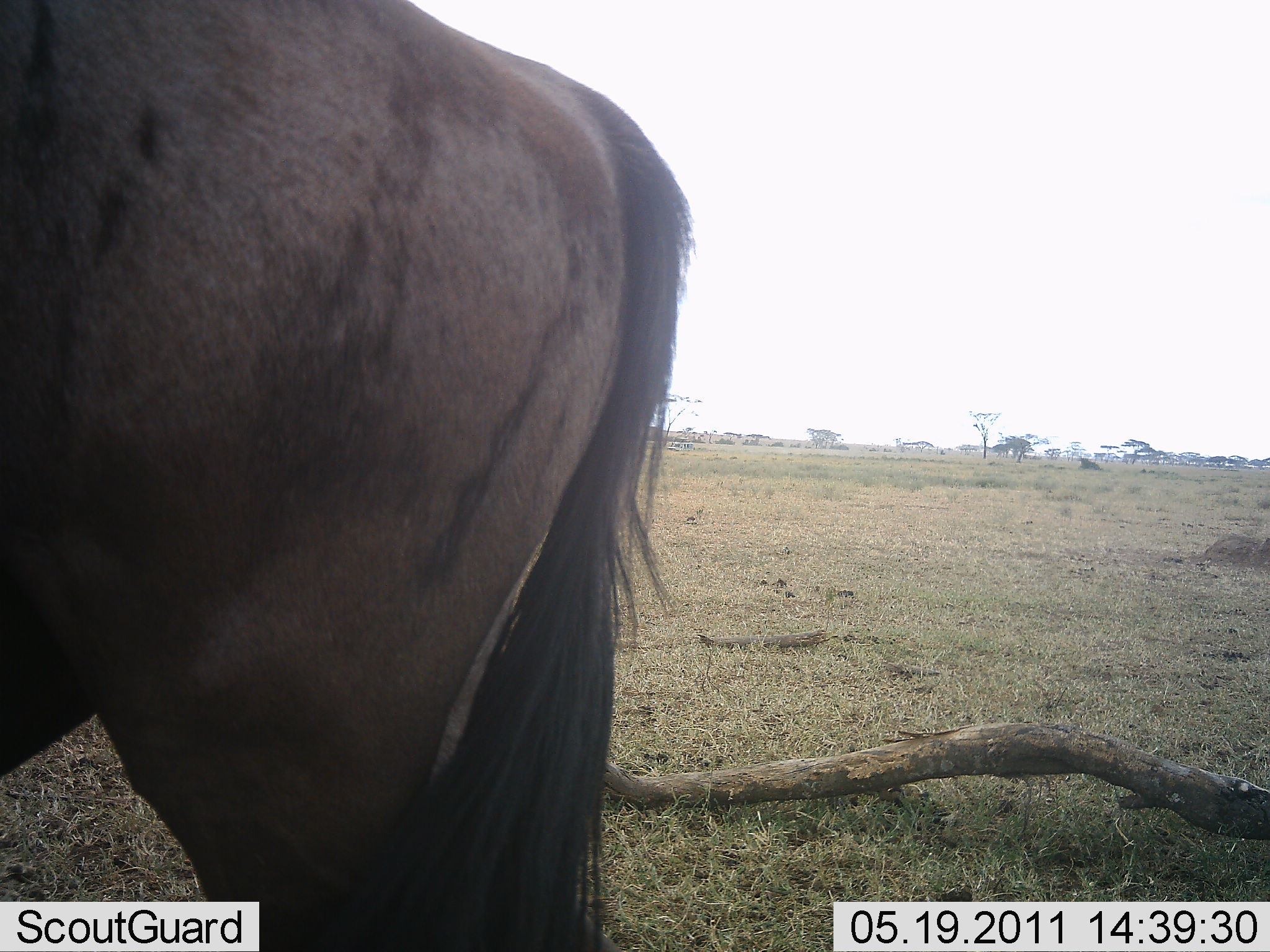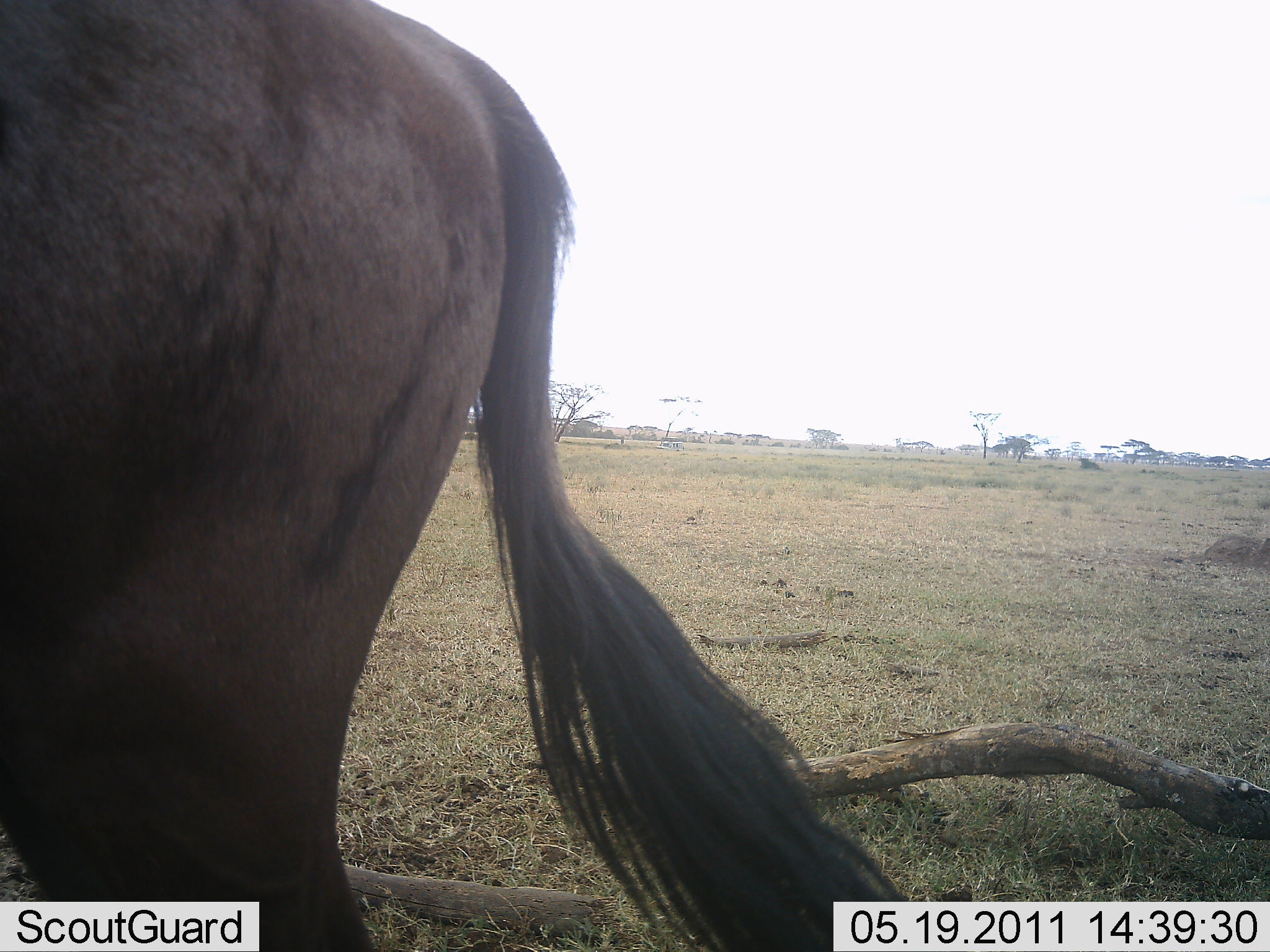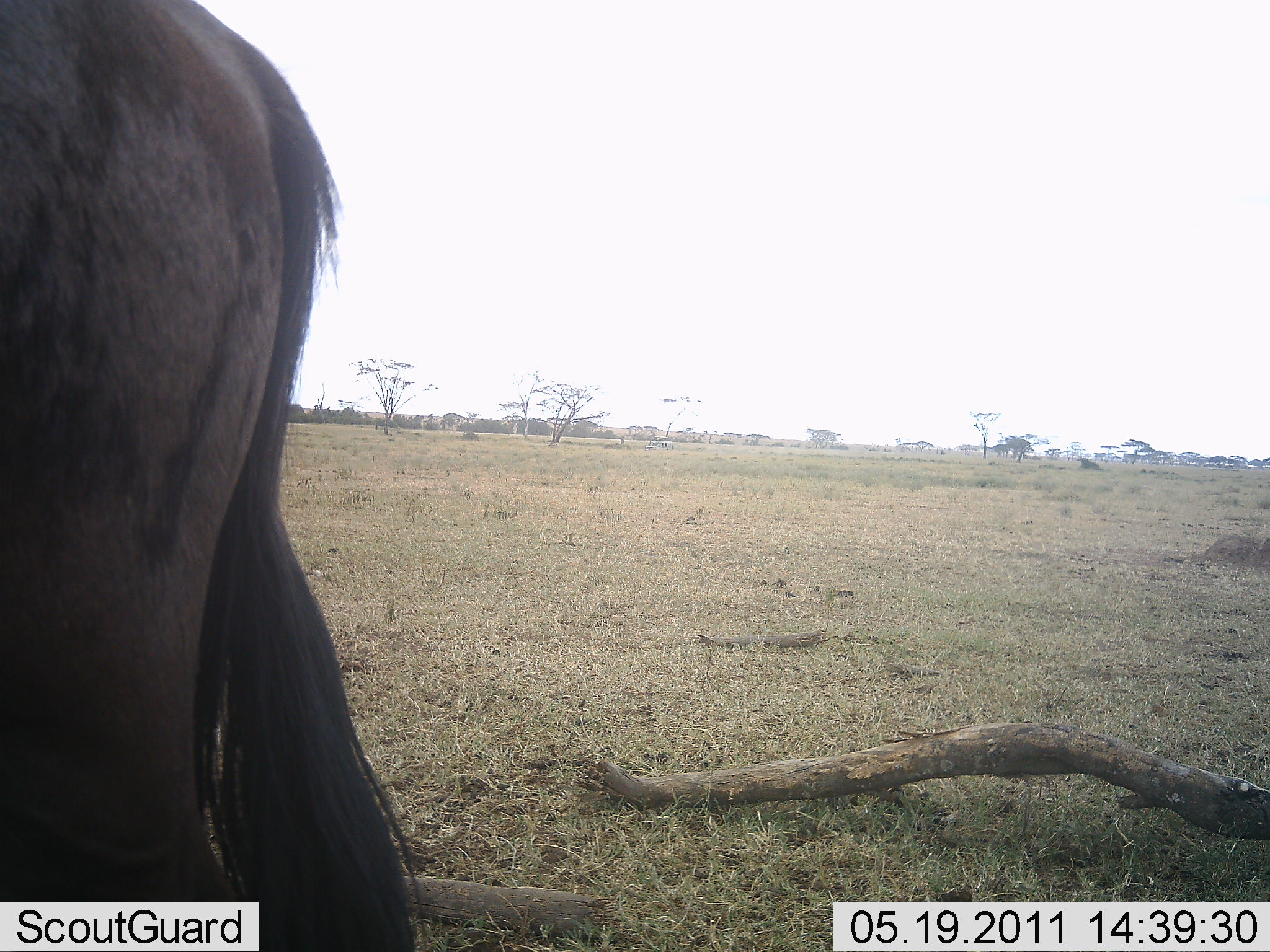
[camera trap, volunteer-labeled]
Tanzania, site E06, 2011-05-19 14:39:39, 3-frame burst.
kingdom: Animalia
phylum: Chordata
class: Mammalia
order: Artiodactyla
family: Bovidae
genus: Connochaetes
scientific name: Connochaetes taurinus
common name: blue wildebeest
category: wildebeest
Wildebeest (blue wildebeest) (Connochaetes taurinus), count 1. Behavior (volunteer vote fractions): standing 50%, resting 0%, moving 60%, interacting 0%. Young present (vote fraction): 0%. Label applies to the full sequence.